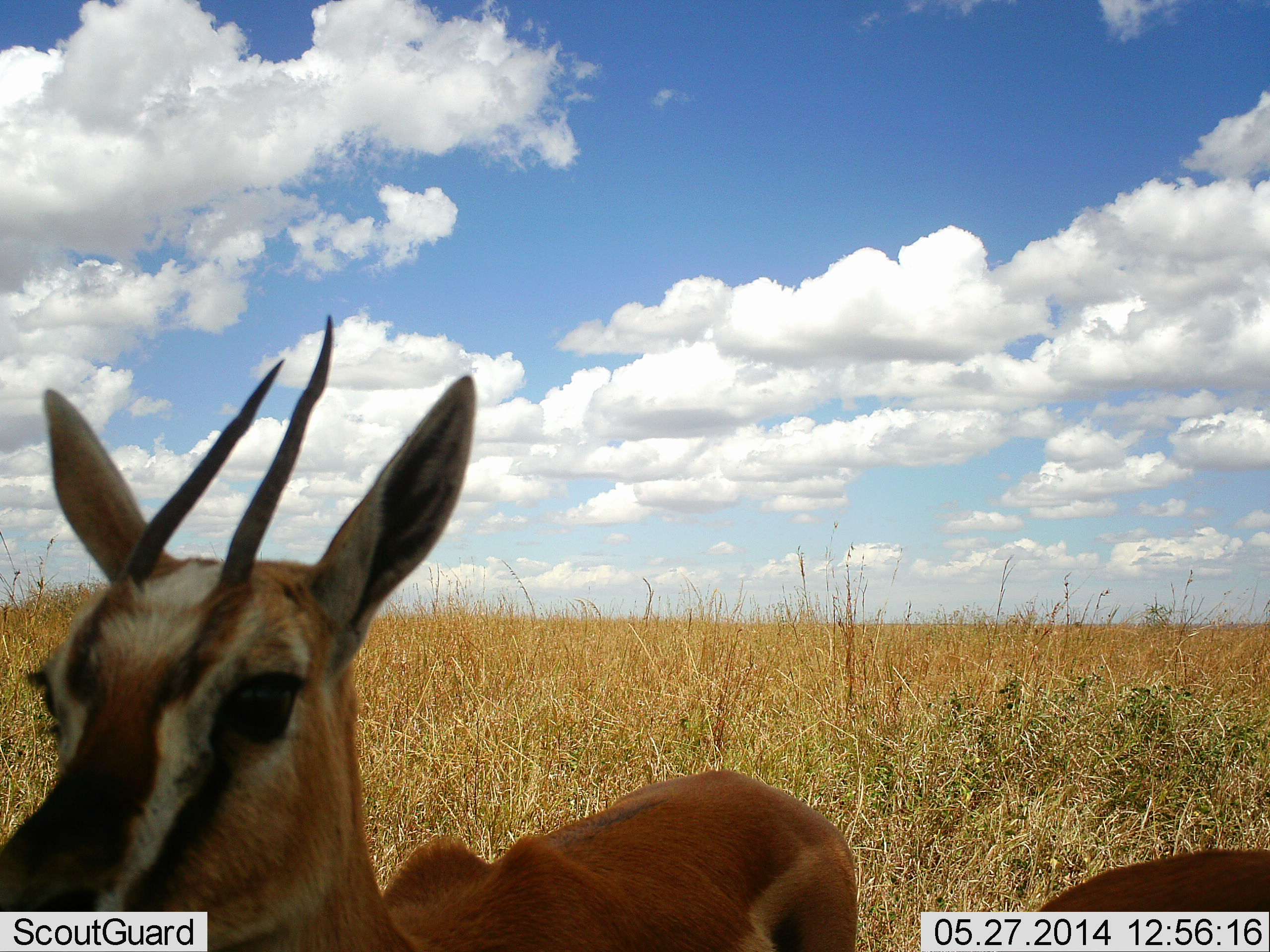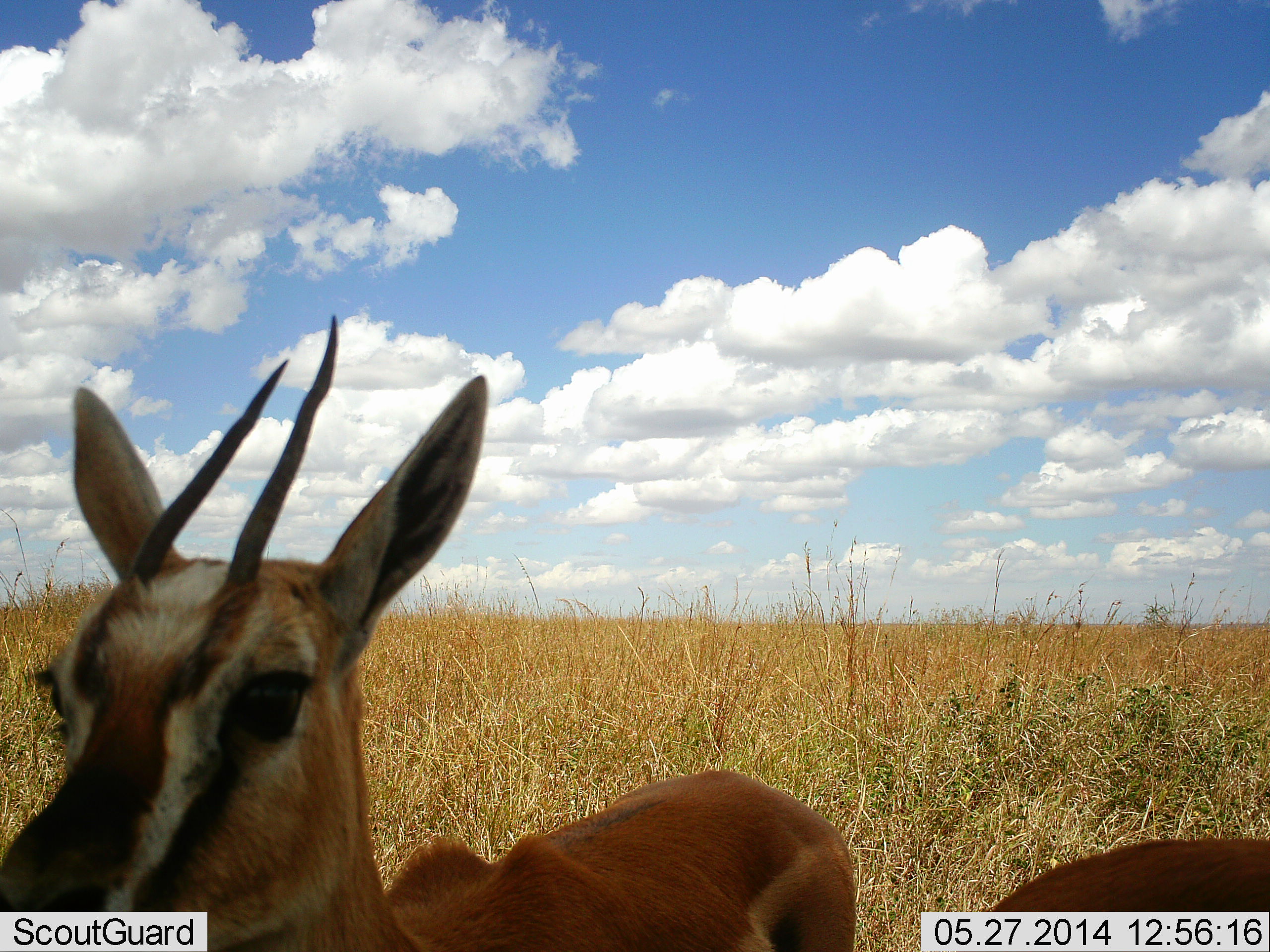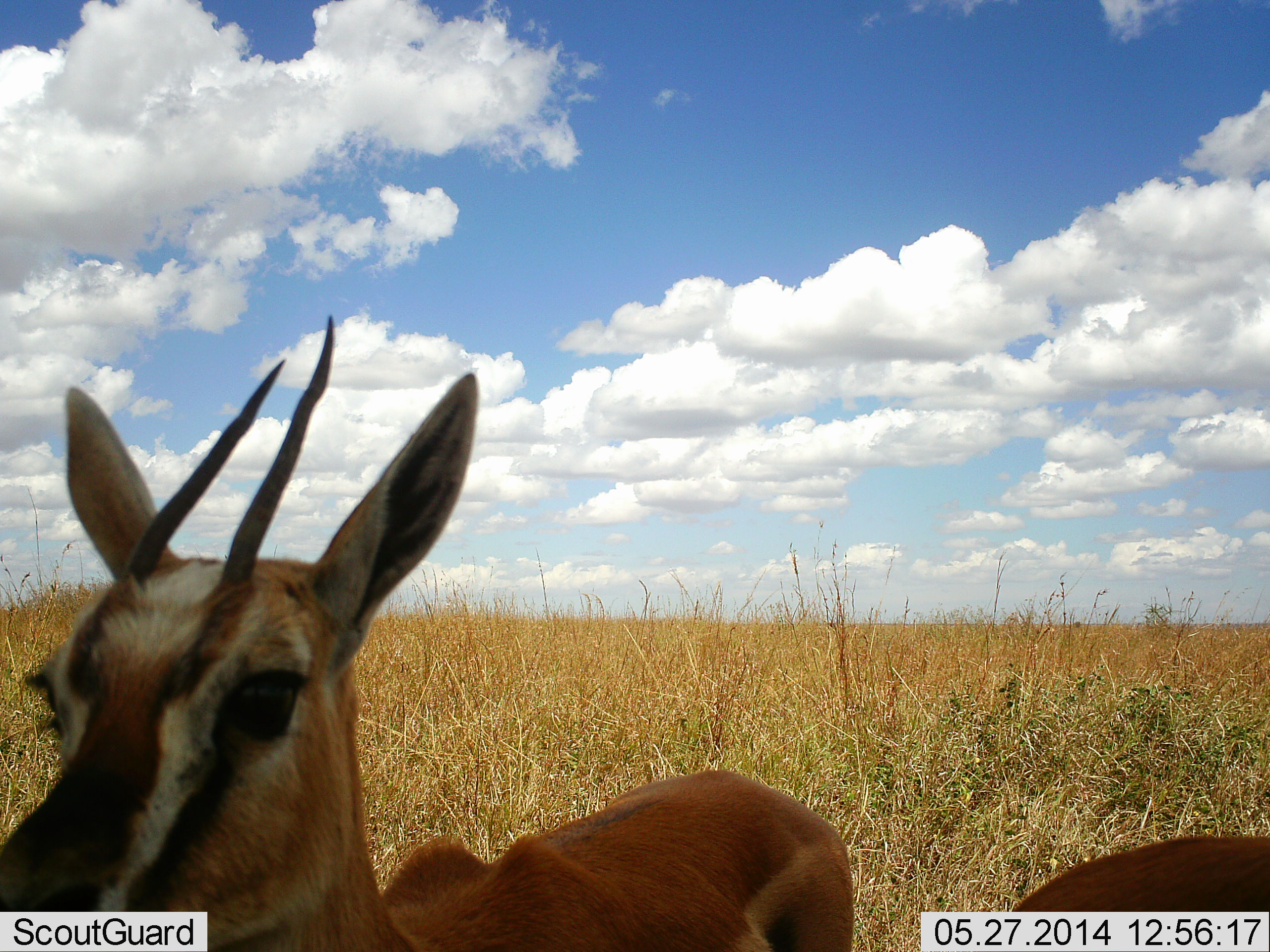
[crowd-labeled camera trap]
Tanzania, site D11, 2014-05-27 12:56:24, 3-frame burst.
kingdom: Animalia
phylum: Chordata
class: Mammalia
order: Artiodactyla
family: Bovidae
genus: Eudorcas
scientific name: Eudorcas thomsonii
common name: thomson's gazelle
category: gazellethomsons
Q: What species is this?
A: Gazellethomsons (thomson's gazelle) (Eudorcas thomsonii).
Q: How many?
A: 2.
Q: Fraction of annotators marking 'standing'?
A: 90%.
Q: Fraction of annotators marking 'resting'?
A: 0%.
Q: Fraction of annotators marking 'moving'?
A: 0%.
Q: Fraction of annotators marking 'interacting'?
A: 10%.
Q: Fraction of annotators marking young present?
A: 0%.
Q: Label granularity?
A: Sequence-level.